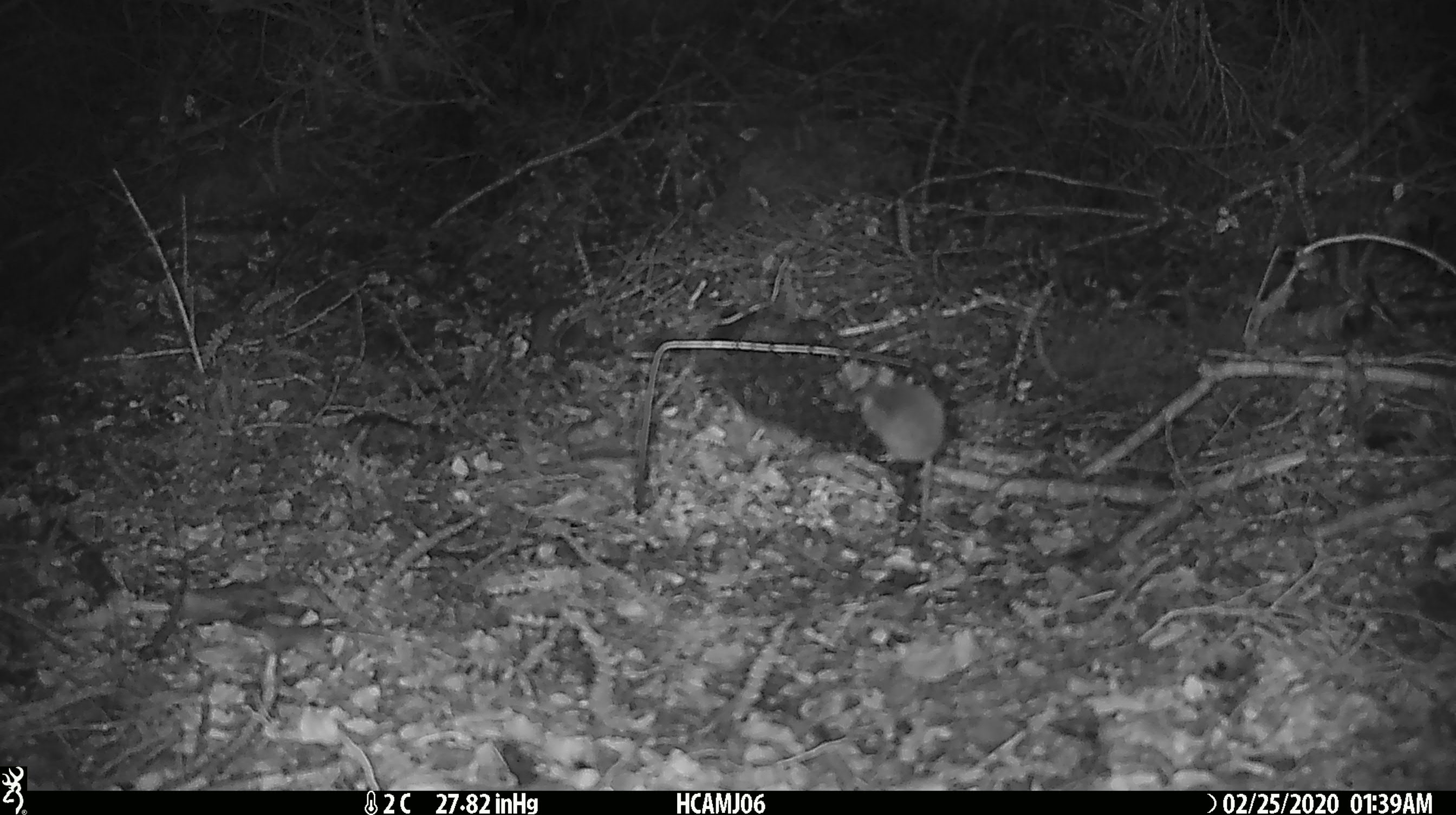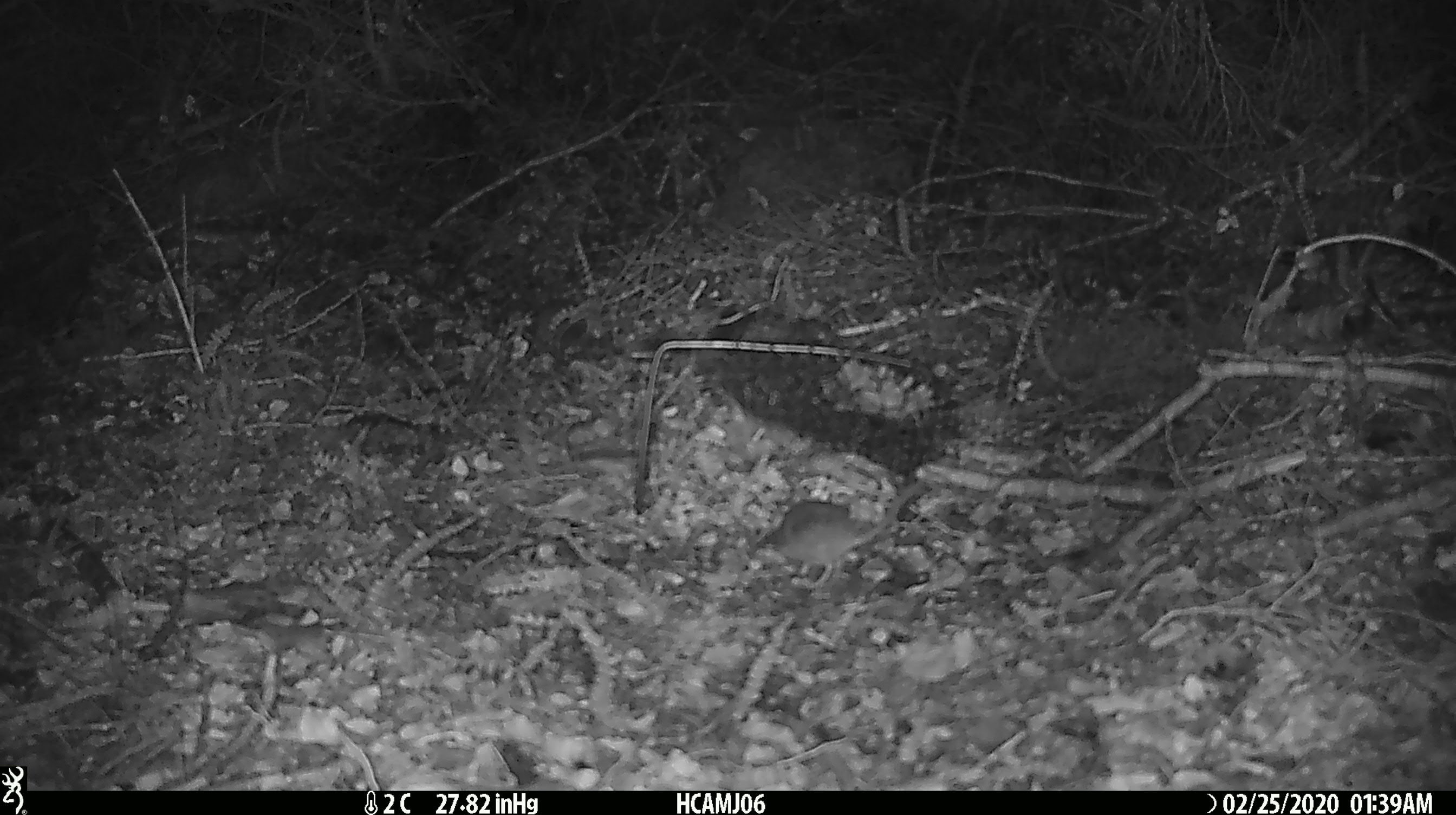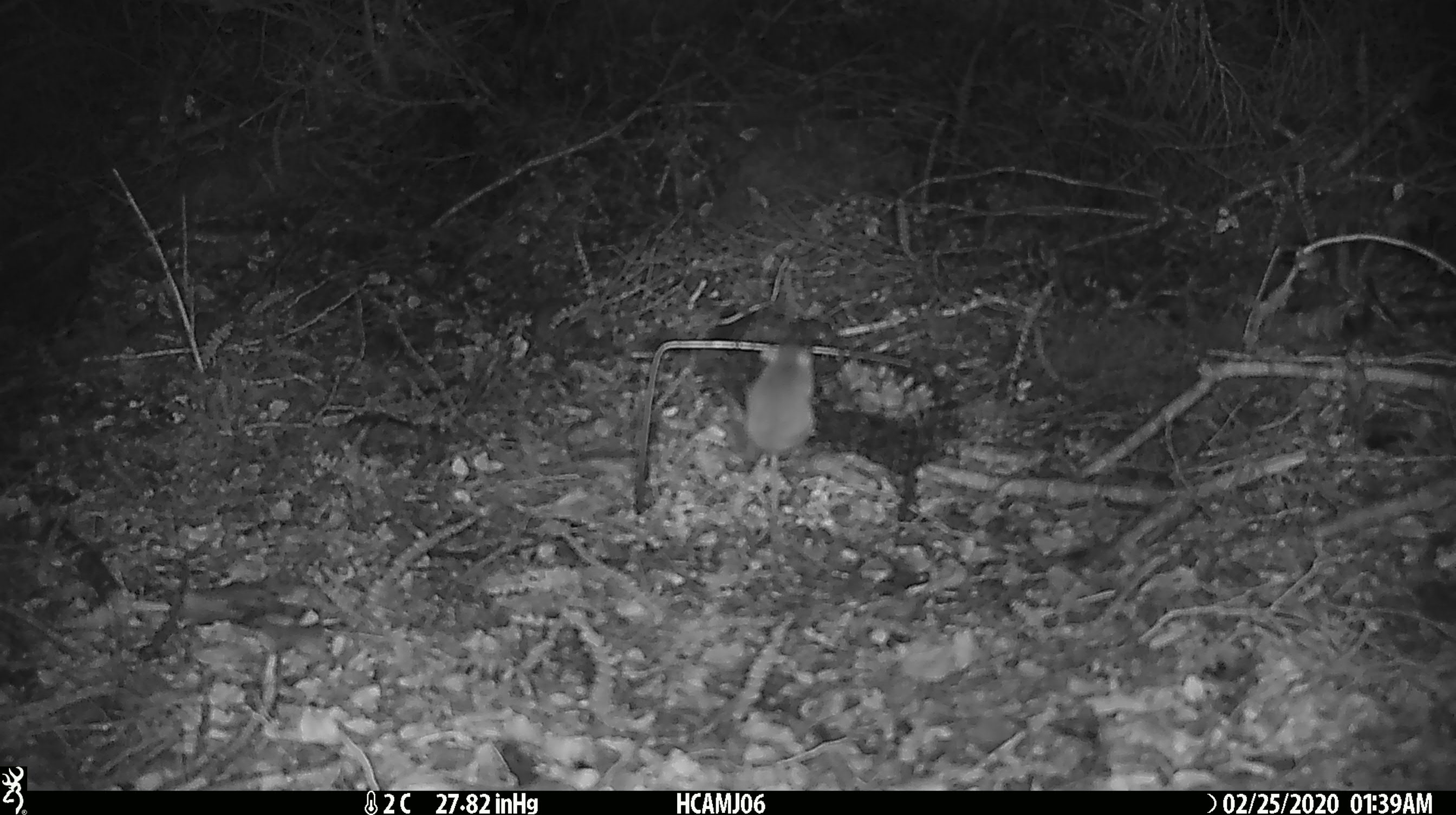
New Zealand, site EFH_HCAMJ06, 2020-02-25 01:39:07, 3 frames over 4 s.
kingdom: Animalia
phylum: Chordata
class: Mammalia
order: Rodentia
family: Muridae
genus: Mus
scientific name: Mus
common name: mouse